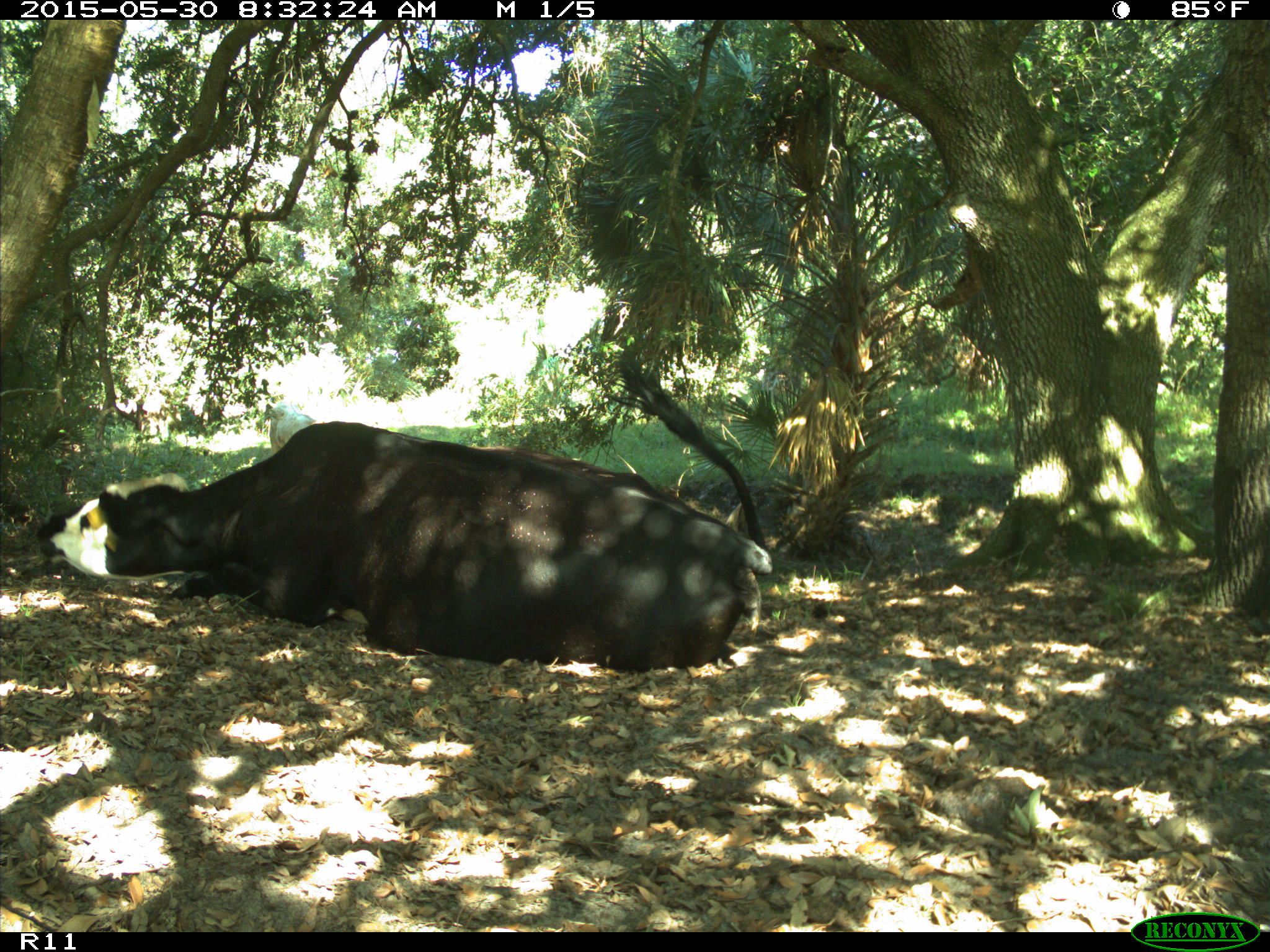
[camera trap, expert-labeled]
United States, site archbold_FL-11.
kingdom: Animalia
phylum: Chordata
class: Mammalia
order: Artiodactyla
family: Bovidae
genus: Bos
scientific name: Bos taurus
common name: domestic cow